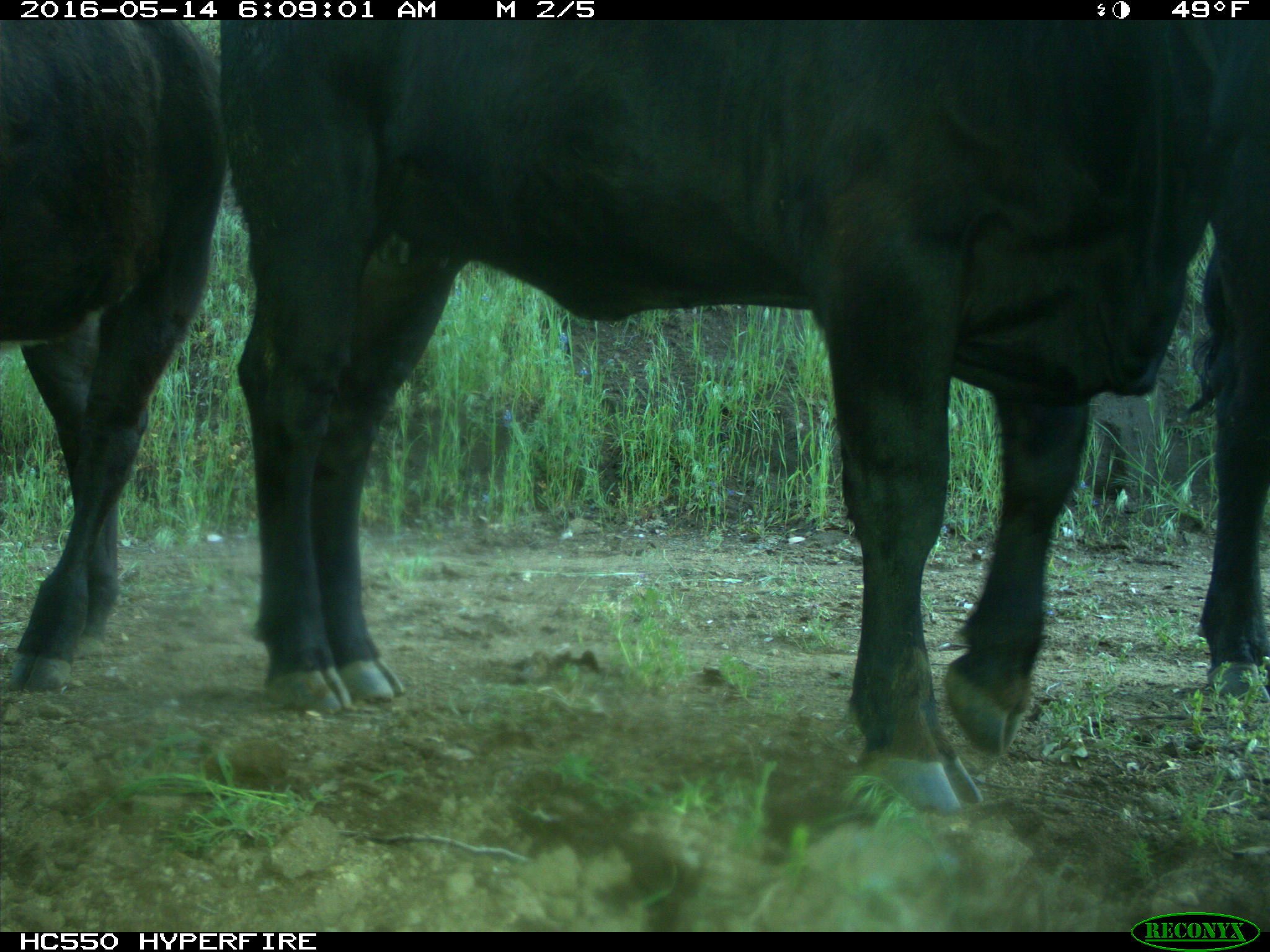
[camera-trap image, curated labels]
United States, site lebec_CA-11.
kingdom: Animalia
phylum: Chordata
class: Mammalia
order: Artiodactyla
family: Bovidae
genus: Bos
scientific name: Bos taurus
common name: domestic cow